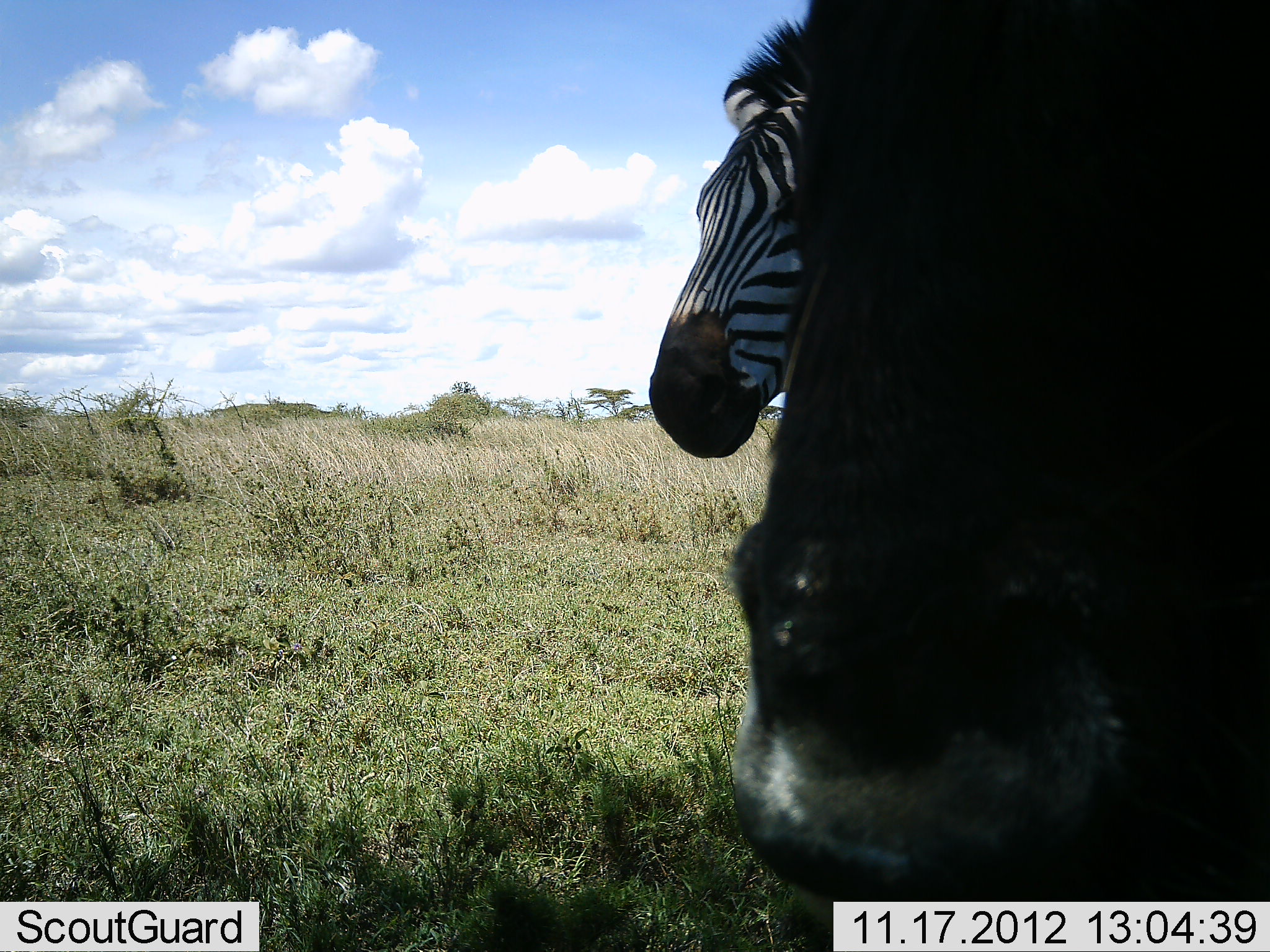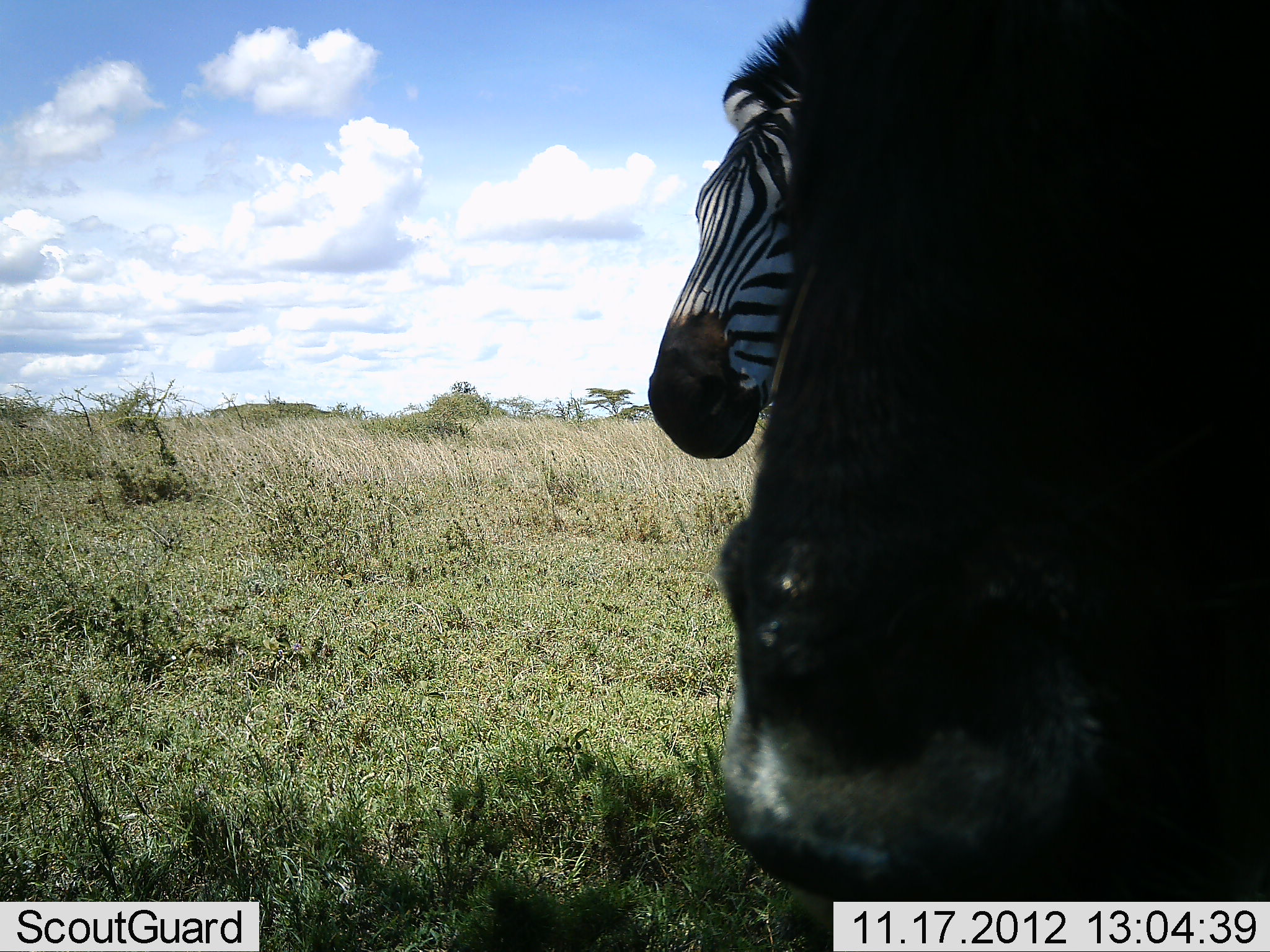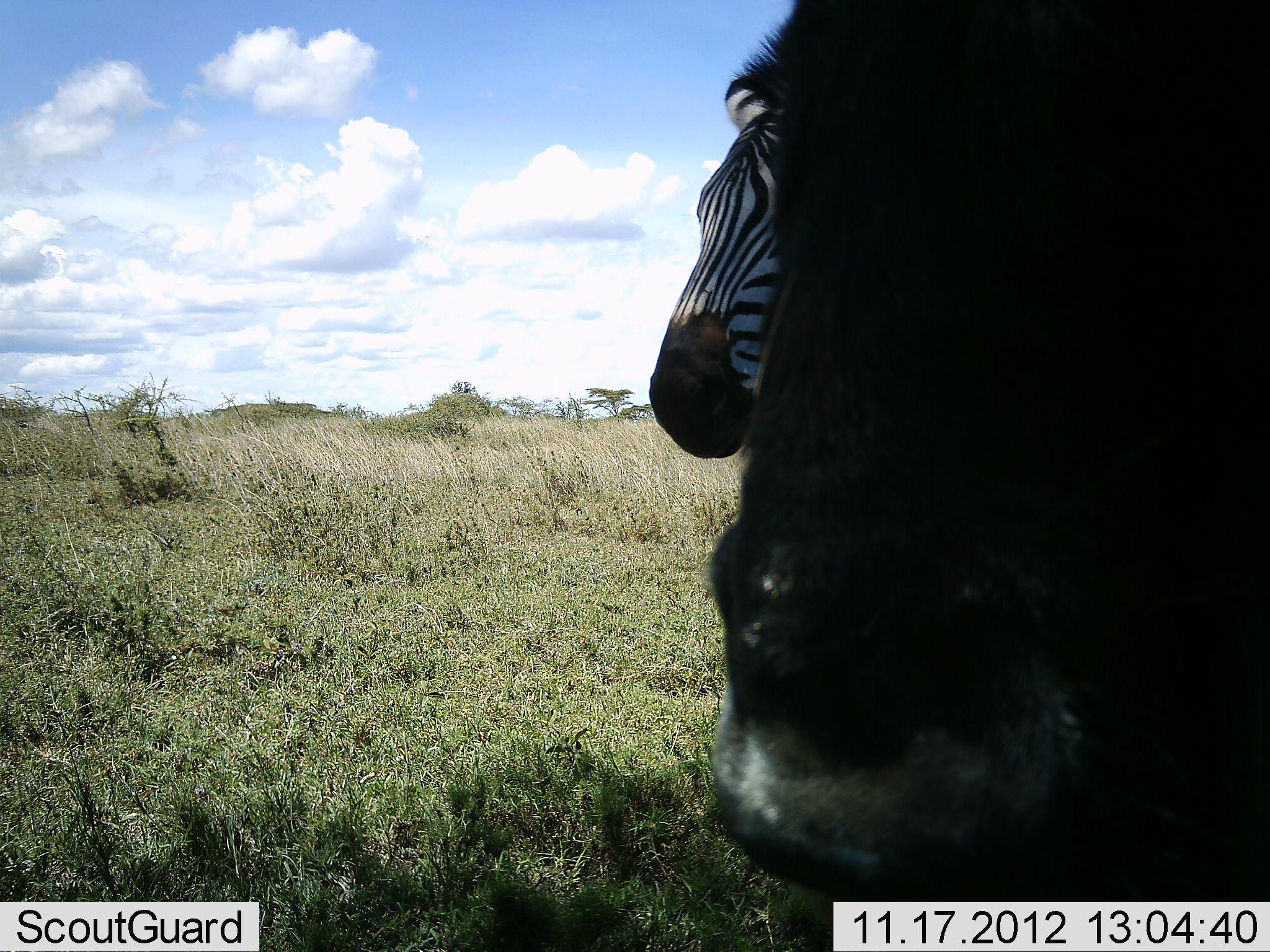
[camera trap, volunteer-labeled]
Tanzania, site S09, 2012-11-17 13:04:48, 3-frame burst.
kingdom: Animalia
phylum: Chordata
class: Mammalia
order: Perissodactyla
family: Equidae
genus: Equus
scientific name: Equus quagga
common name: plains zebra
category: zebra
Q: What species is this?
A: Zebra (plains zebra) (Equus quagga).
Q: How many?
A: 1.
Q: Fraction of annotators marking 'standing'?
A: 86%.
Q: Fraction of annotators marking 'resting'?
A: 6%.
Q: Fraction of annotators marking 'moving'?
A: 4%.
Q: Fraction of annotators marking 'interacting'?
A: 6%.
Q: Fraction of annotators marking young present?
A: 0%.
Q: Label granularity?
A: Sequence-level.